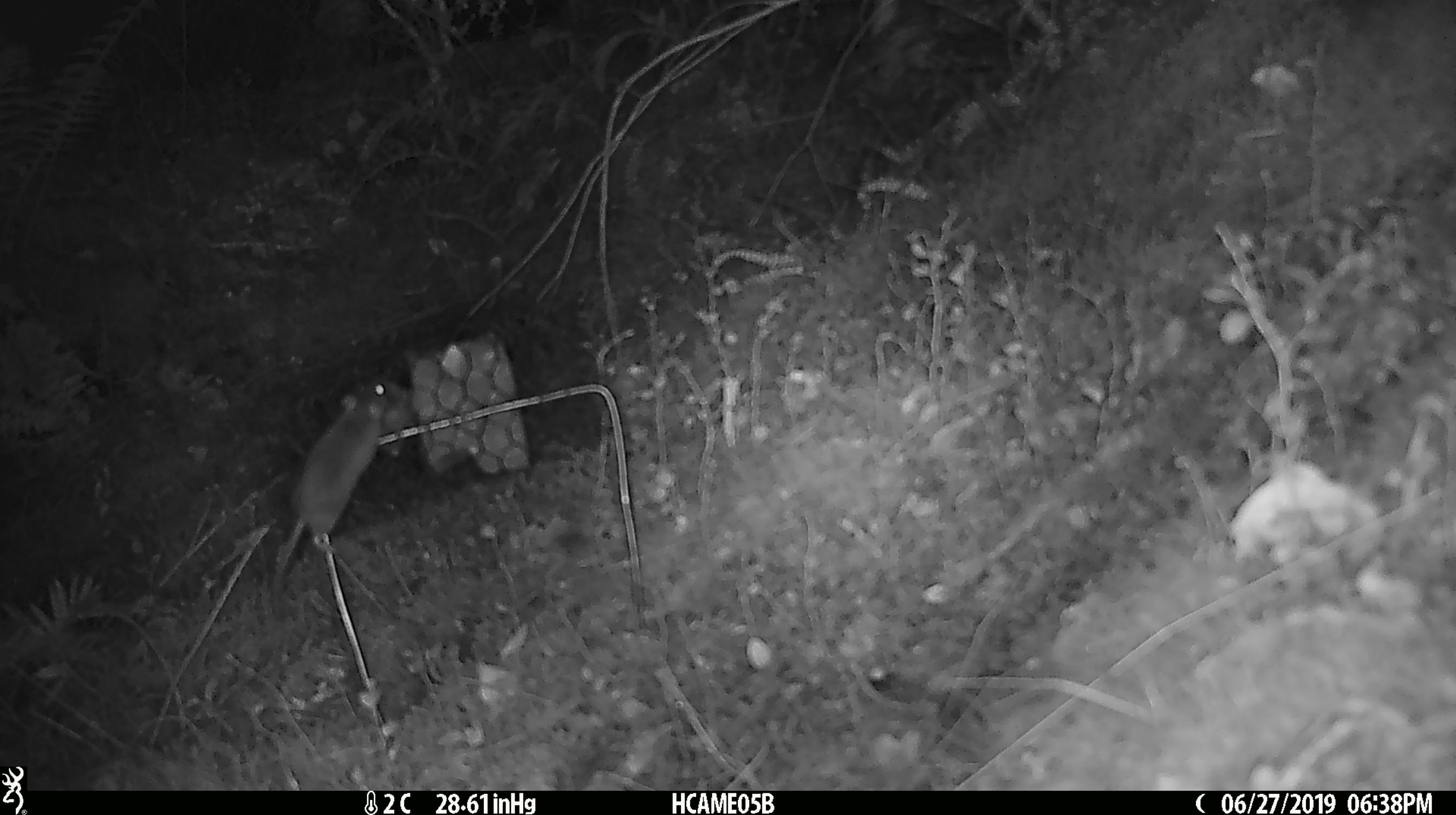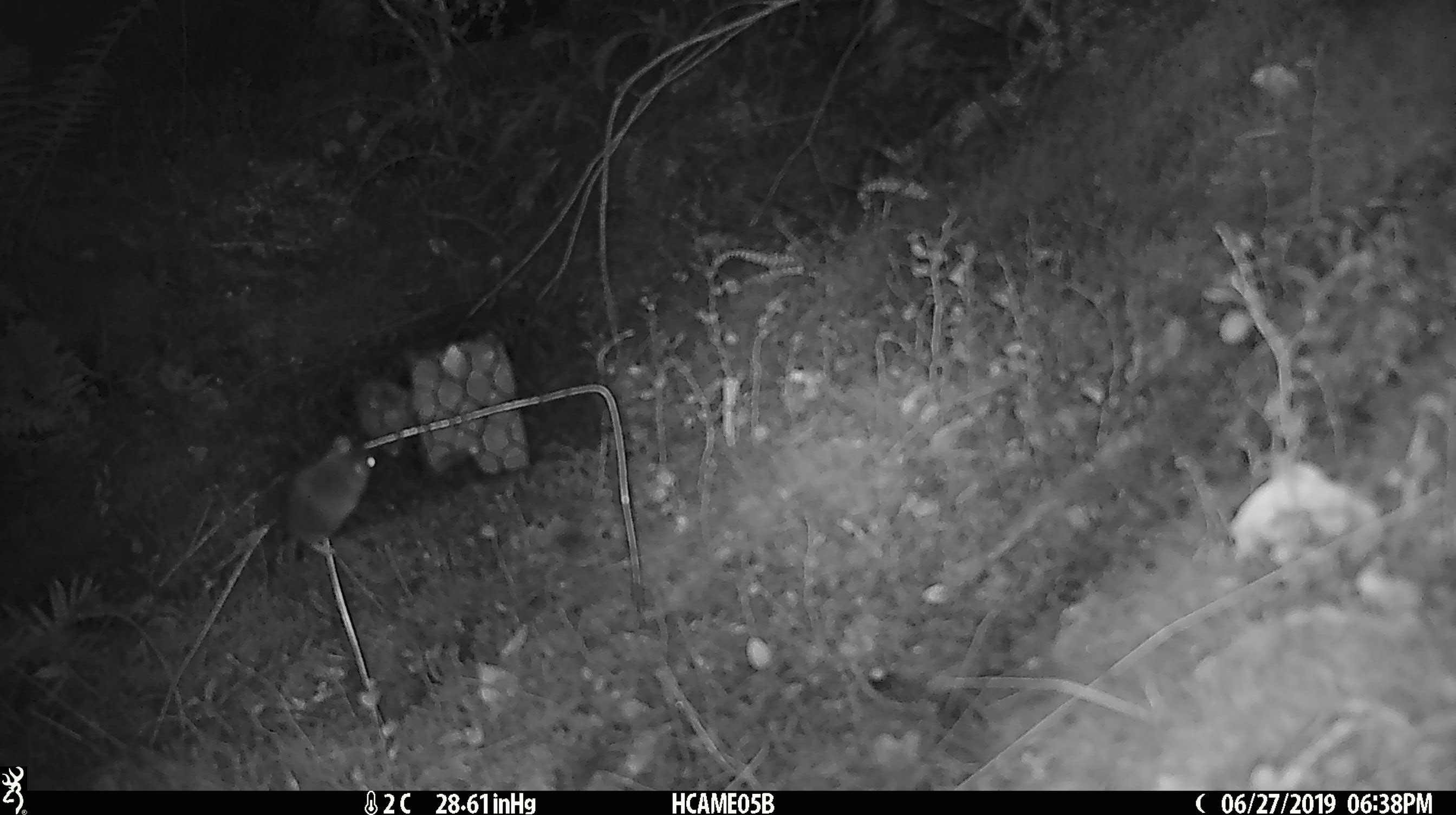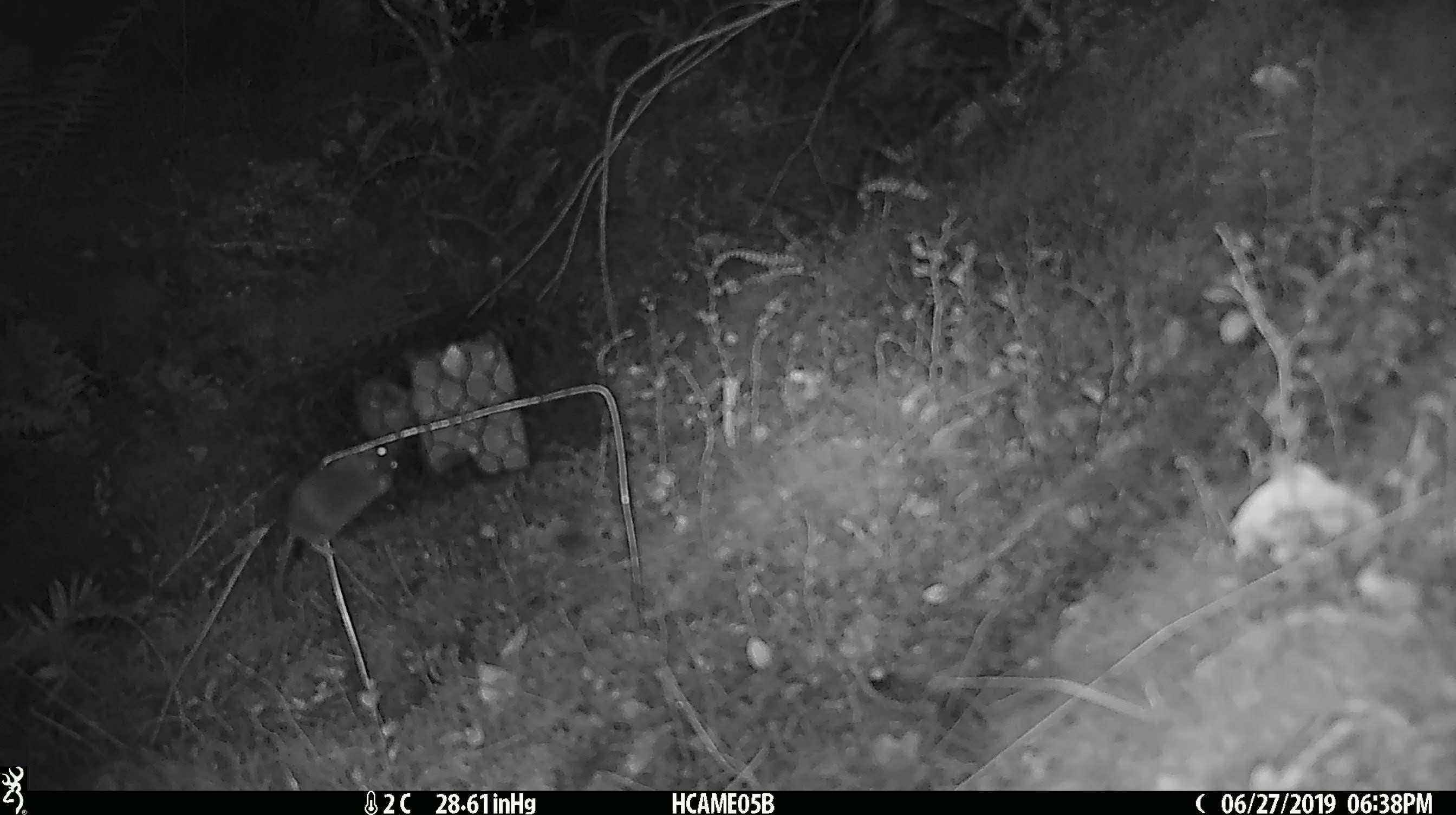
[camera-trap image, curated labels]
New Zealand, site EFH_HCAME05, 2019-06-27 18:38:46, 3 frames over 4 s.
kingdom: Animalia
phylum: Chordata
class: Mammalia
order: Rodentia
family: Muridae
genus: Mus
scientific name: Mus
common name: mouse